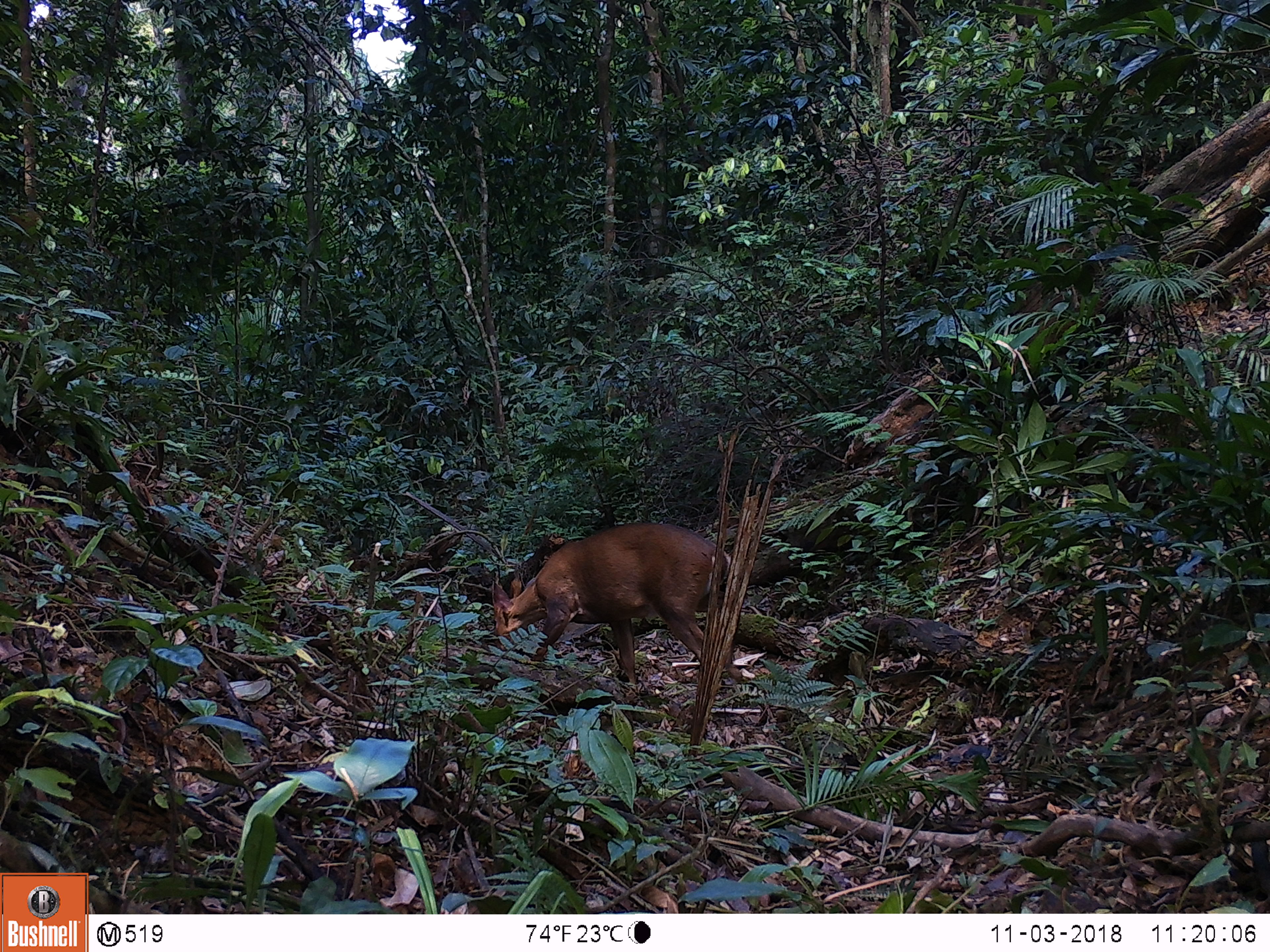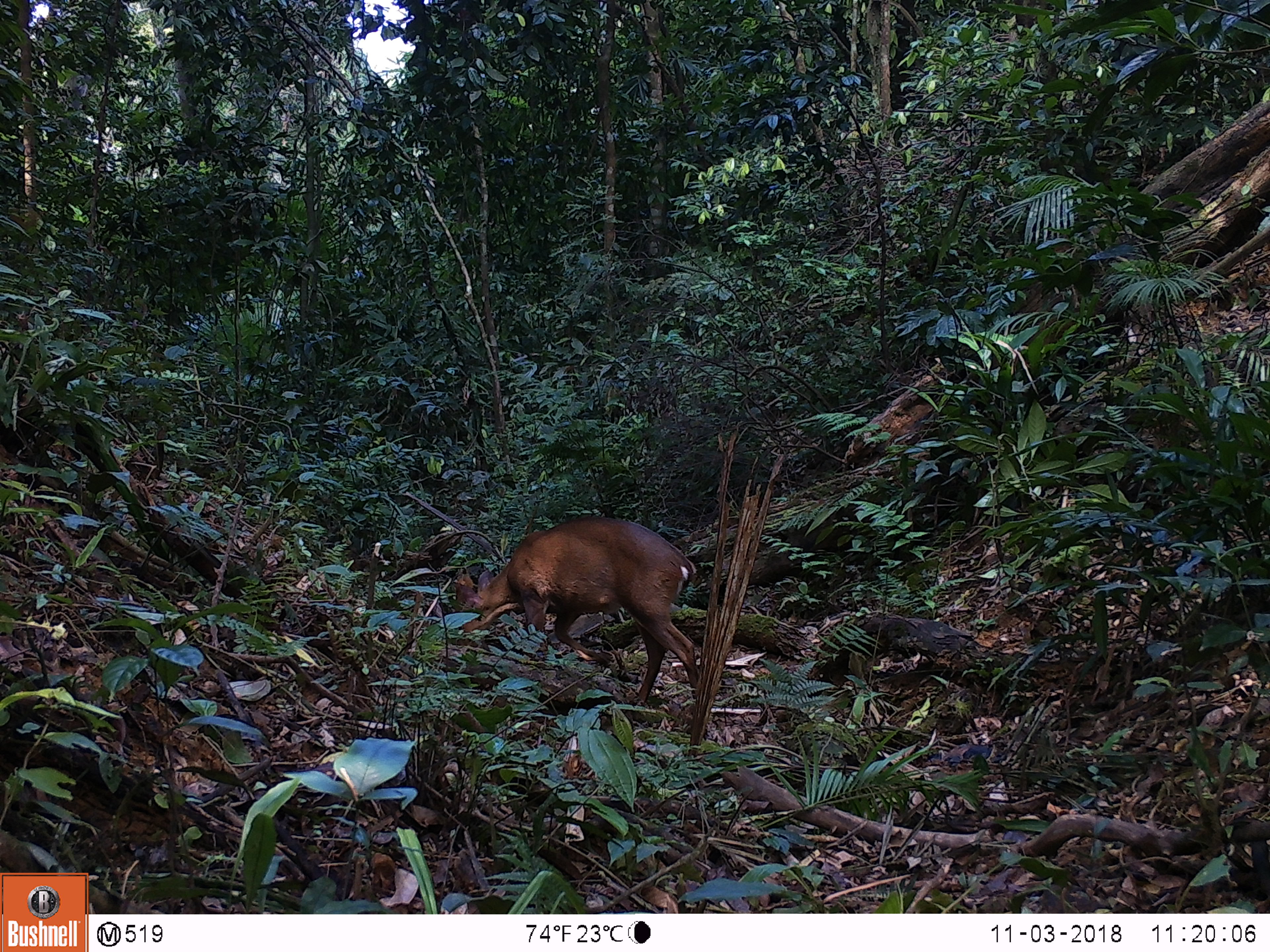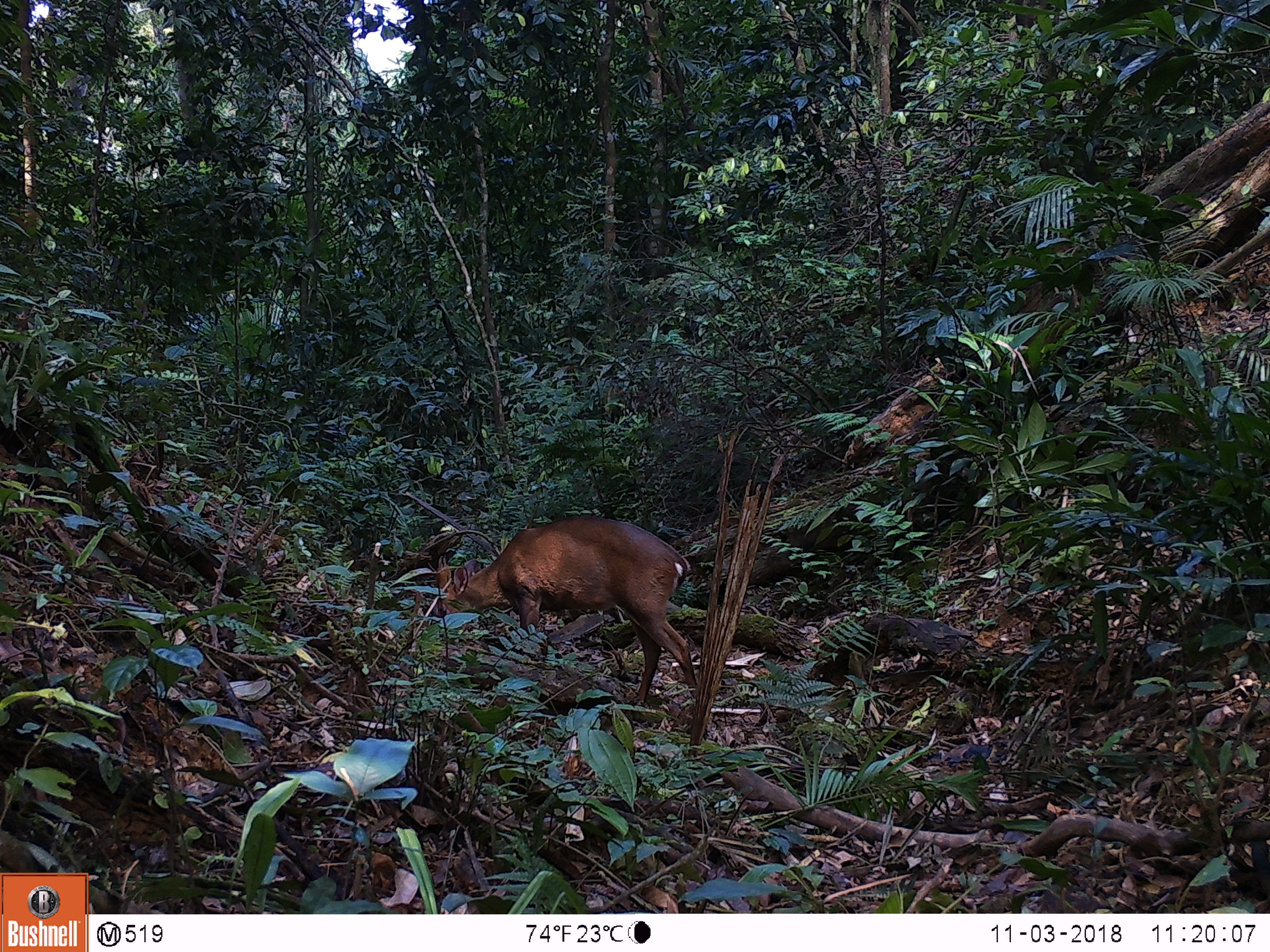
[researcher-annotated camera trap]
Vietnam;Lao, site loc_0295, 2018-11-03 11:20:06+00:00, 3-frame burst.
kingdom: Animalia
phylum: Chordata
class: Mammalia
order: Artiodactyla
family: Cervidae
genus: Muntiacus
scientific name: Muntiacus vuquangensis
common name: large-antlered muntjac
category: large antlered muntjac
Large antlered muntjac (large-antlered muntjac) (Muntiacus vuquangensis). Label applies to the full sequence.